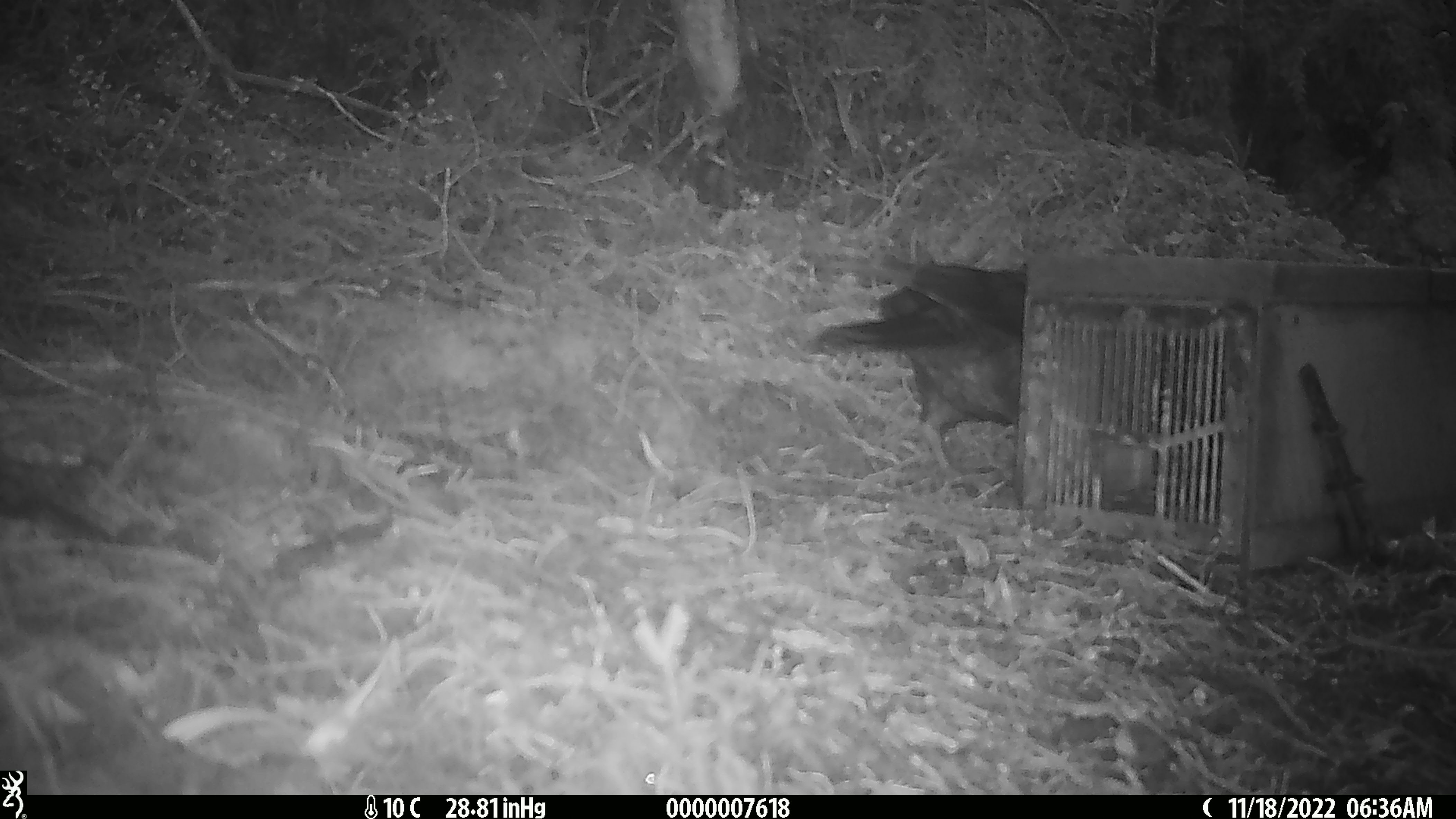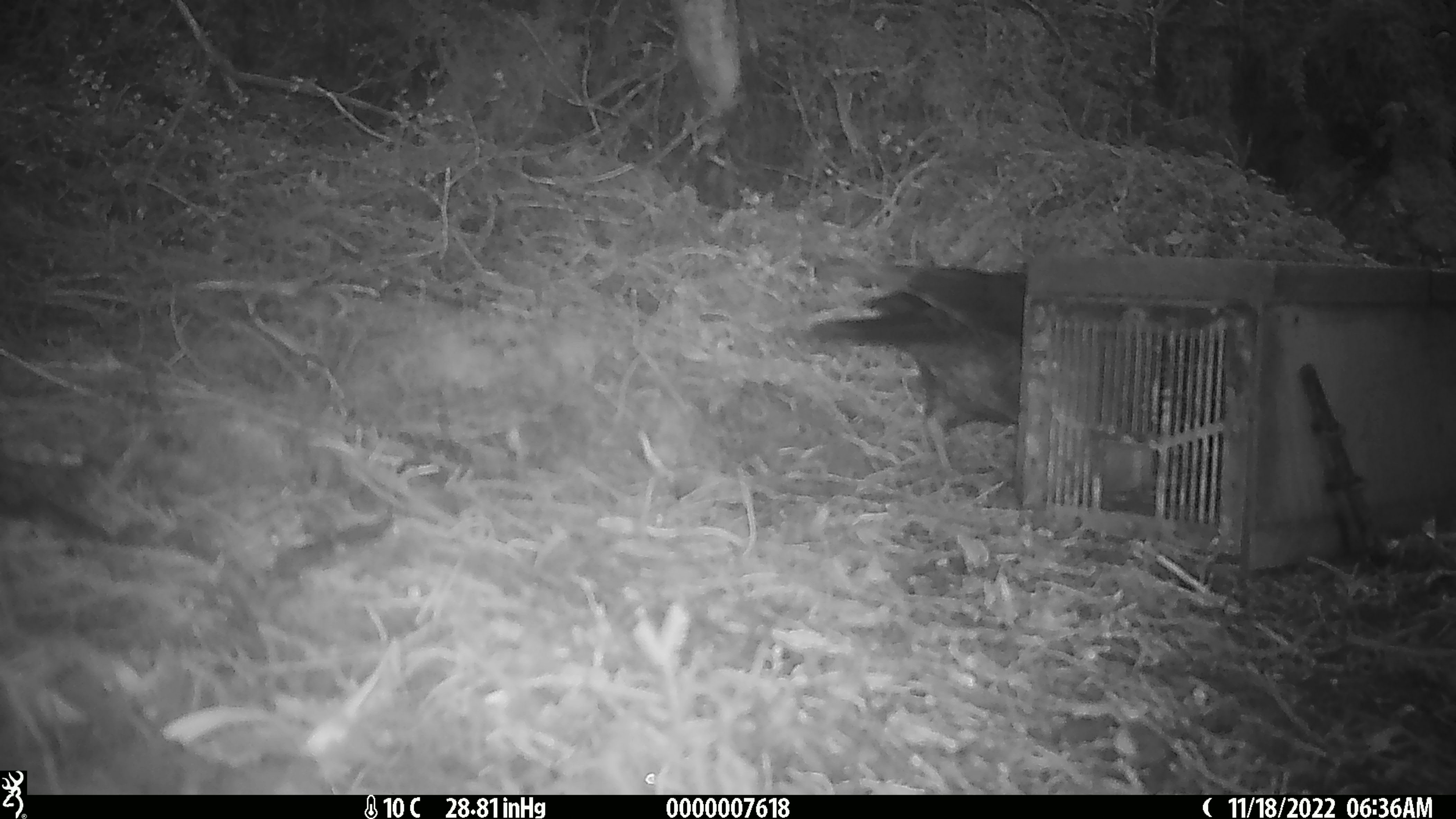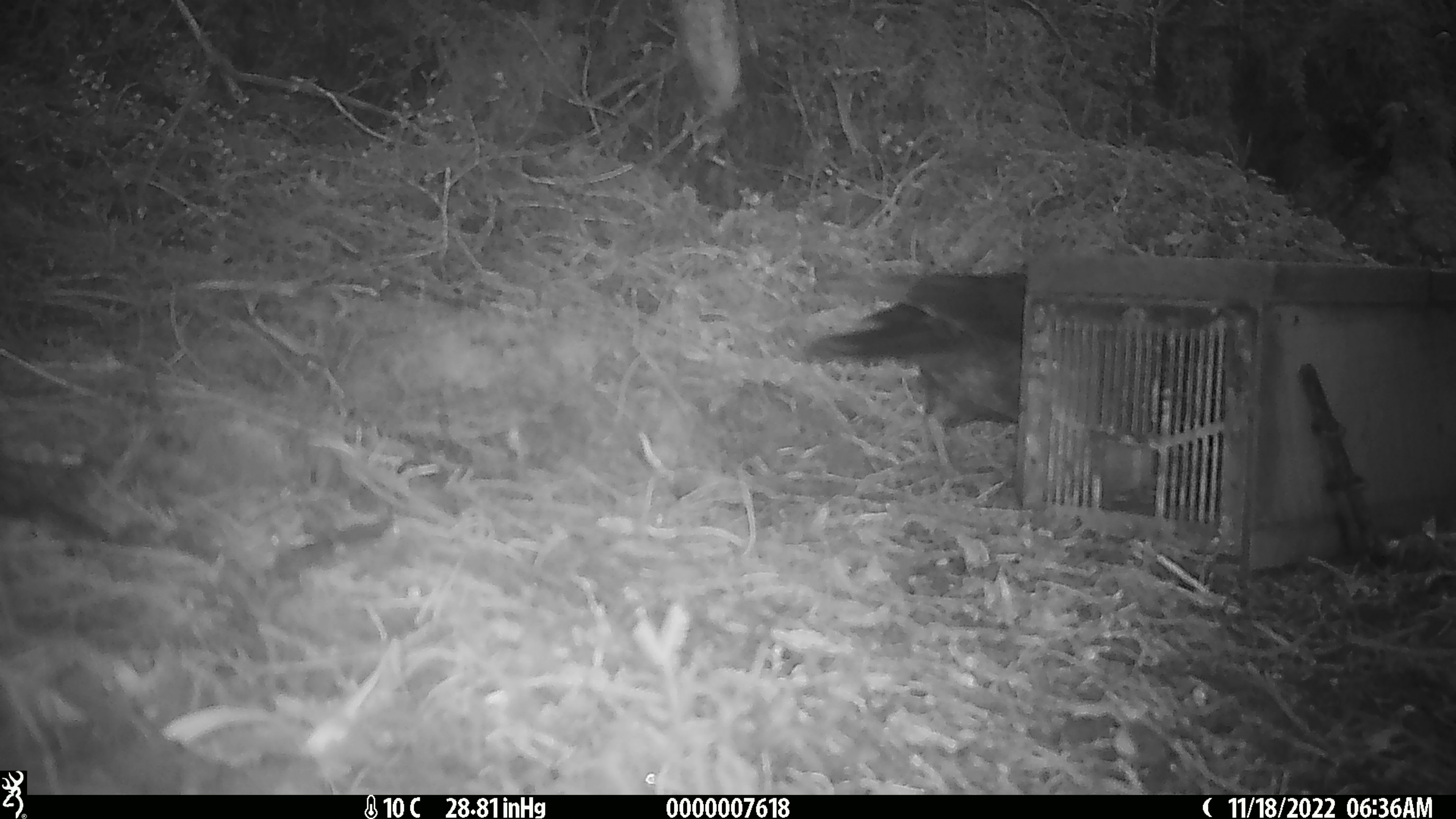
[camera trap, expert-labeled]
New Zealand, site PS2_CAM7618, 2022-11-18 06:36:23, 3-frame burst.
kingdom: Animalia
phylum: Chordata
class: Aves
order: Psittaciformes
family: Strigopidae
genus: Nestor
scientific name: Nestor notabilis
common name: kea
Kea (Nestor notabilis).